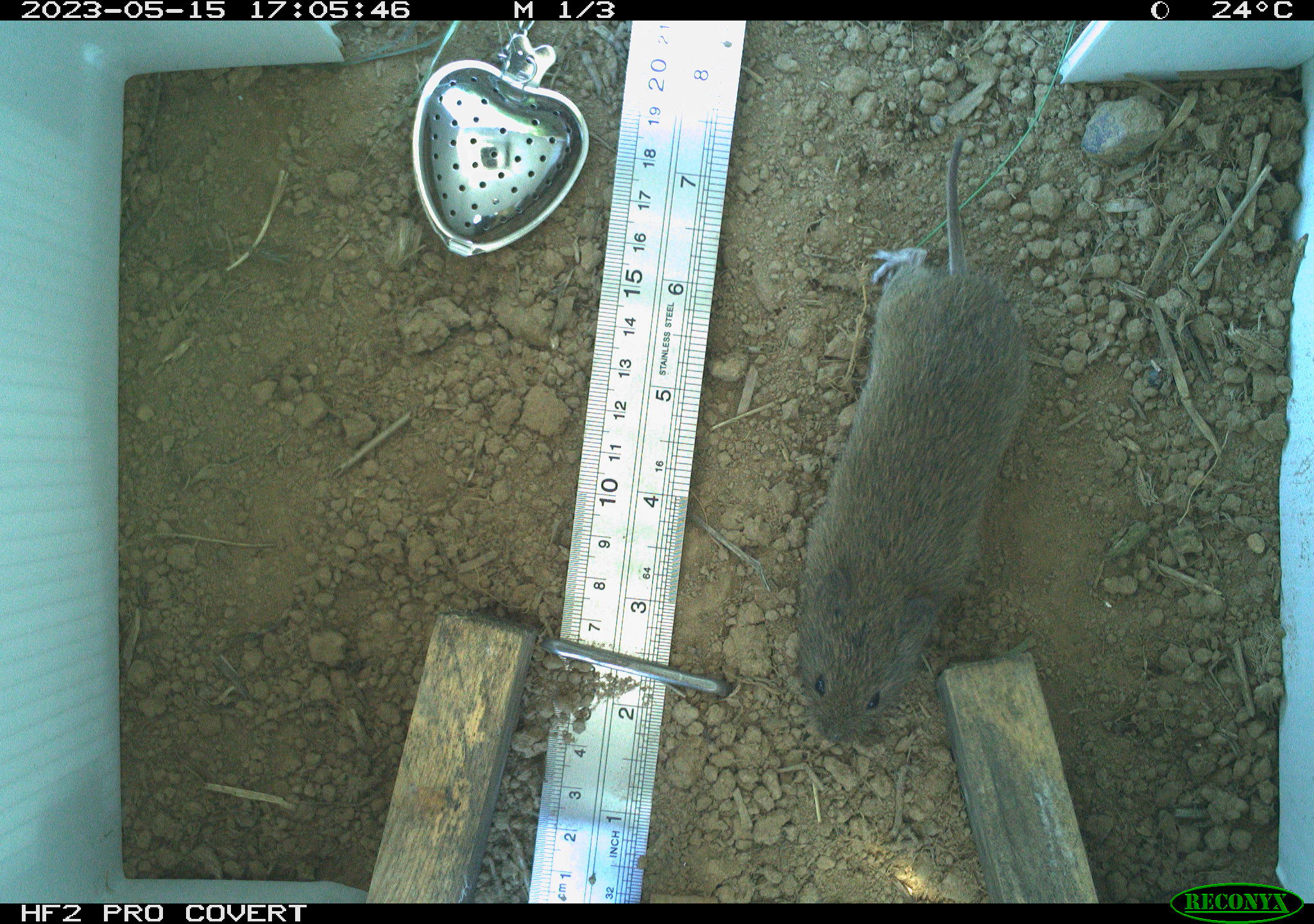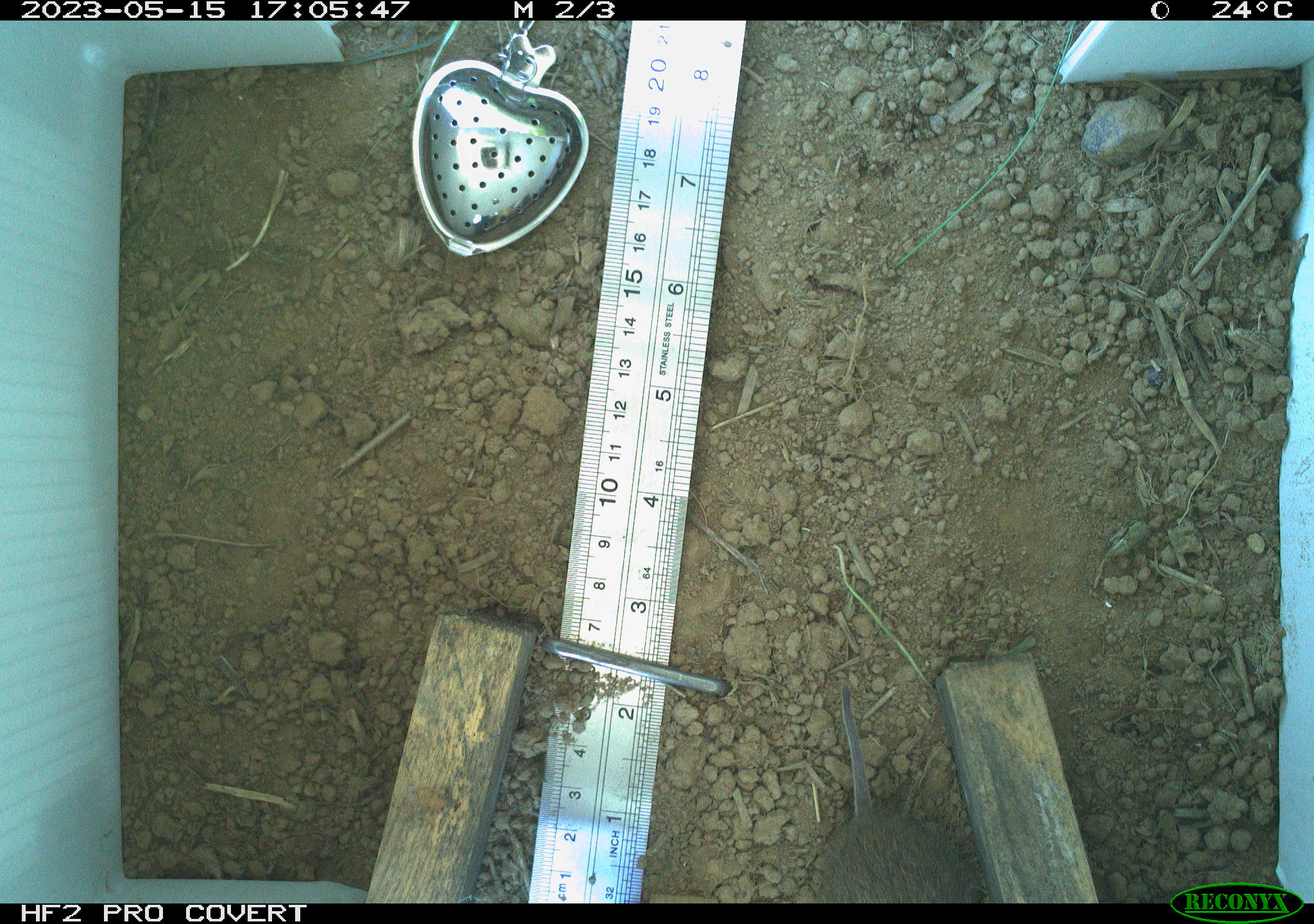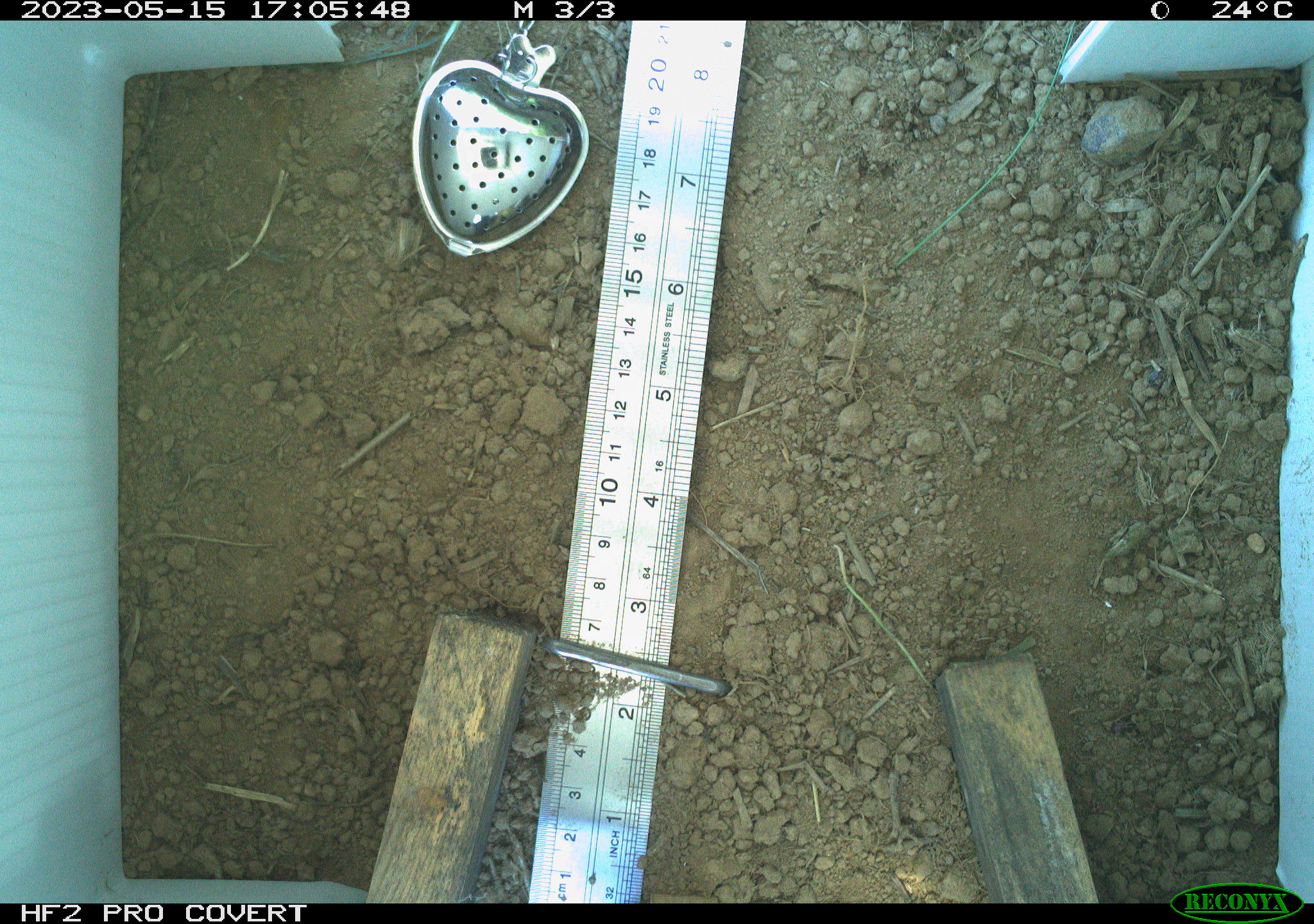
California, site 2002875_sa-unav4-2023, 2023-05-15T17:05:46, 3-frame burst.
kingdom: Animalia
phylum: Chordata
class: Mammalia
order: Rodentia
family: Cricetidae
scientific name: Arvicolinae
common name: voles, lemmings, and muskrats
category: arvicolinae subfamily